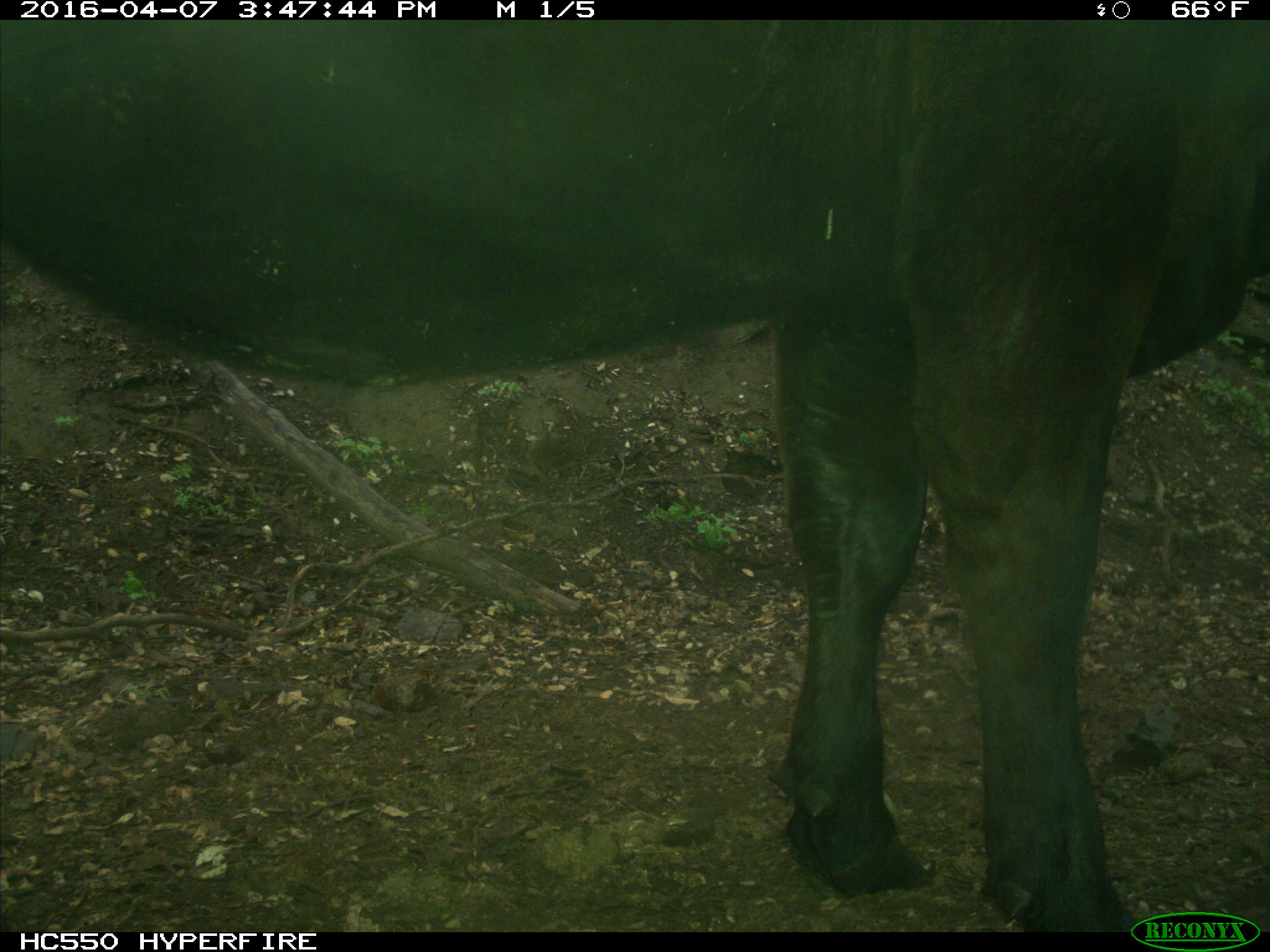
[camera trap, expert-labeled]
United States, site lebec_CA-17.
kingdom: Animalia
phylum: Chordata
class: Mammalia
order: Artiodactyla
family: Bovidae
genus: Bos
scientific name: Bos taurus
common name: domestic cow